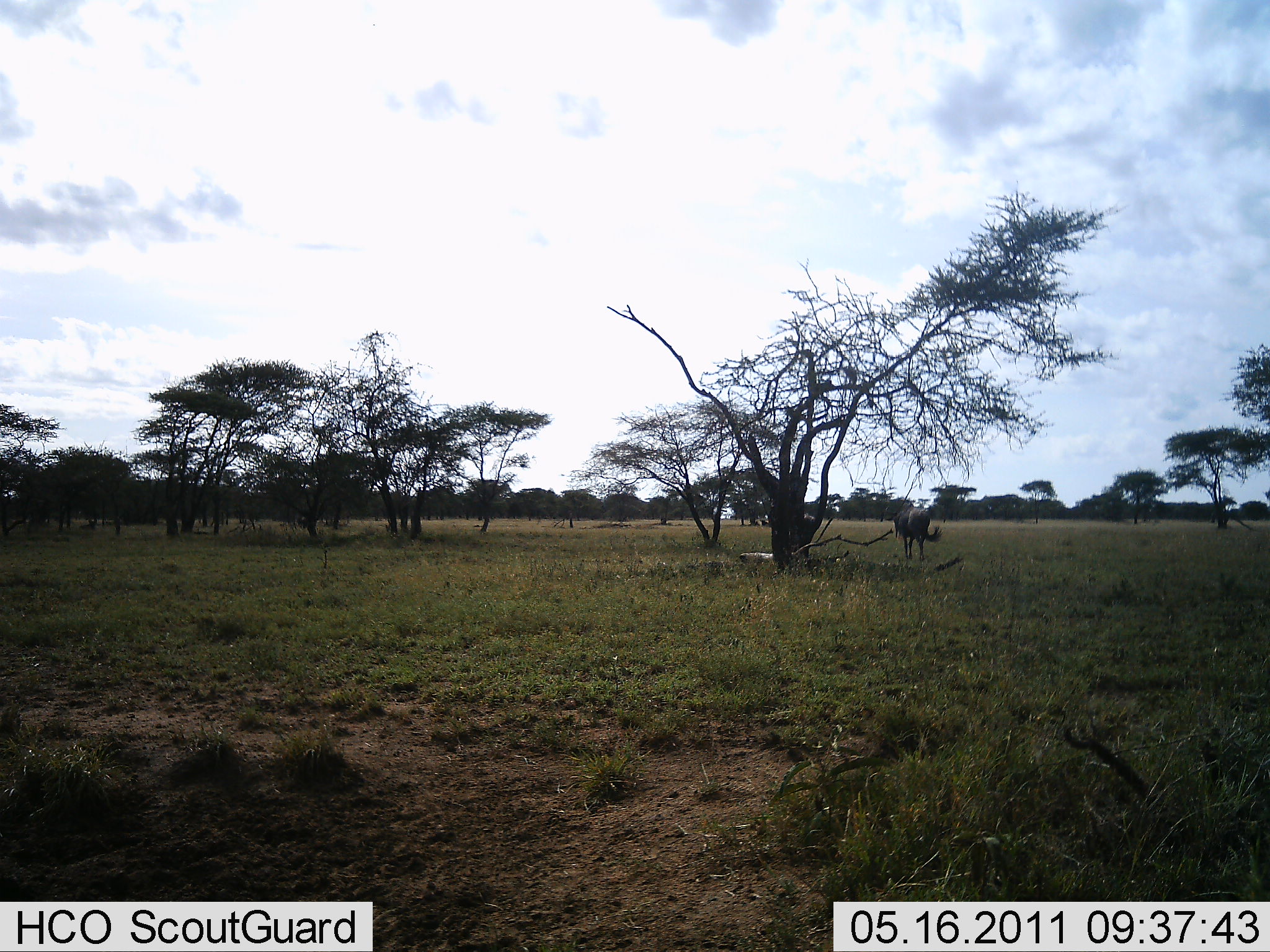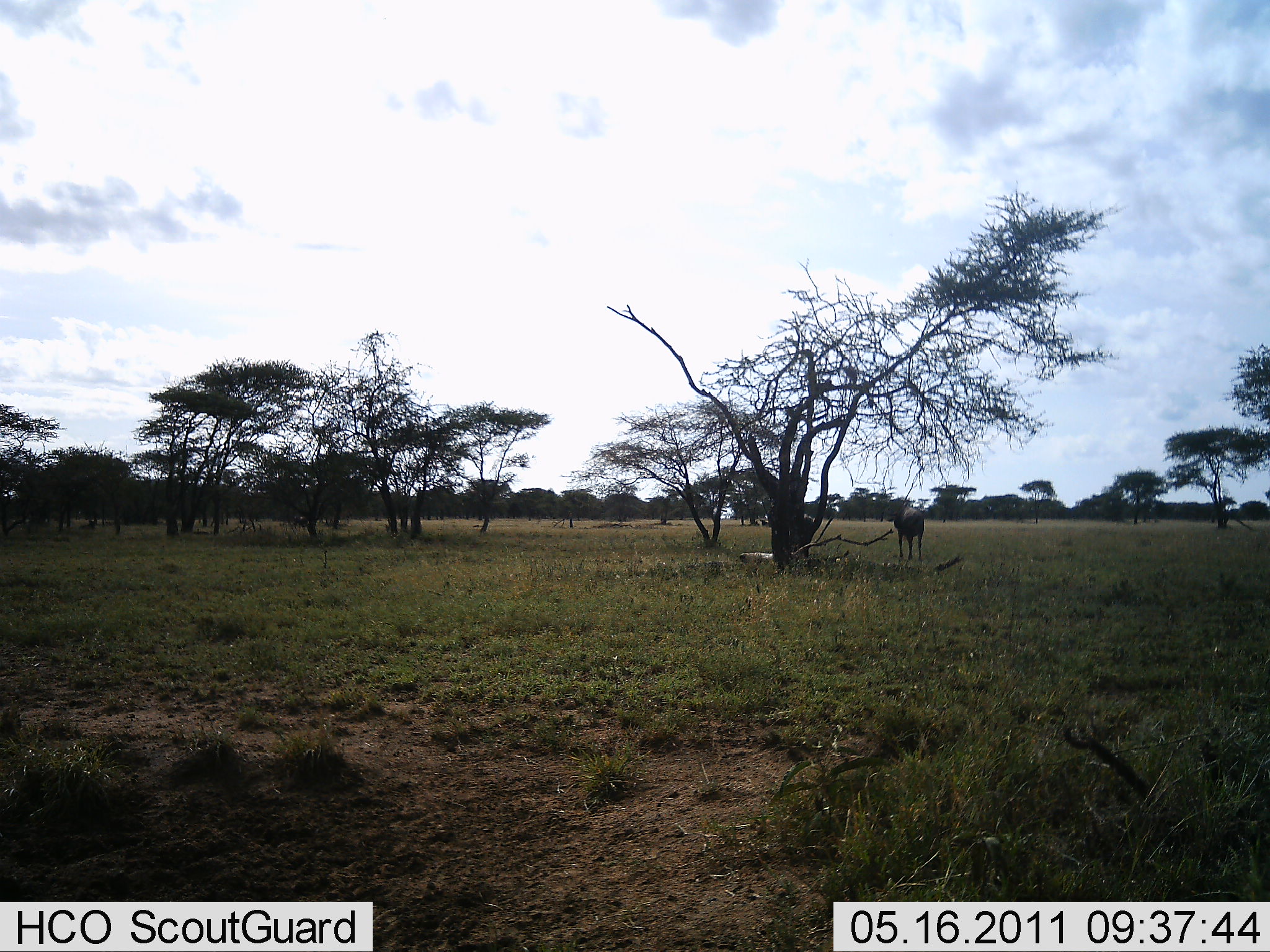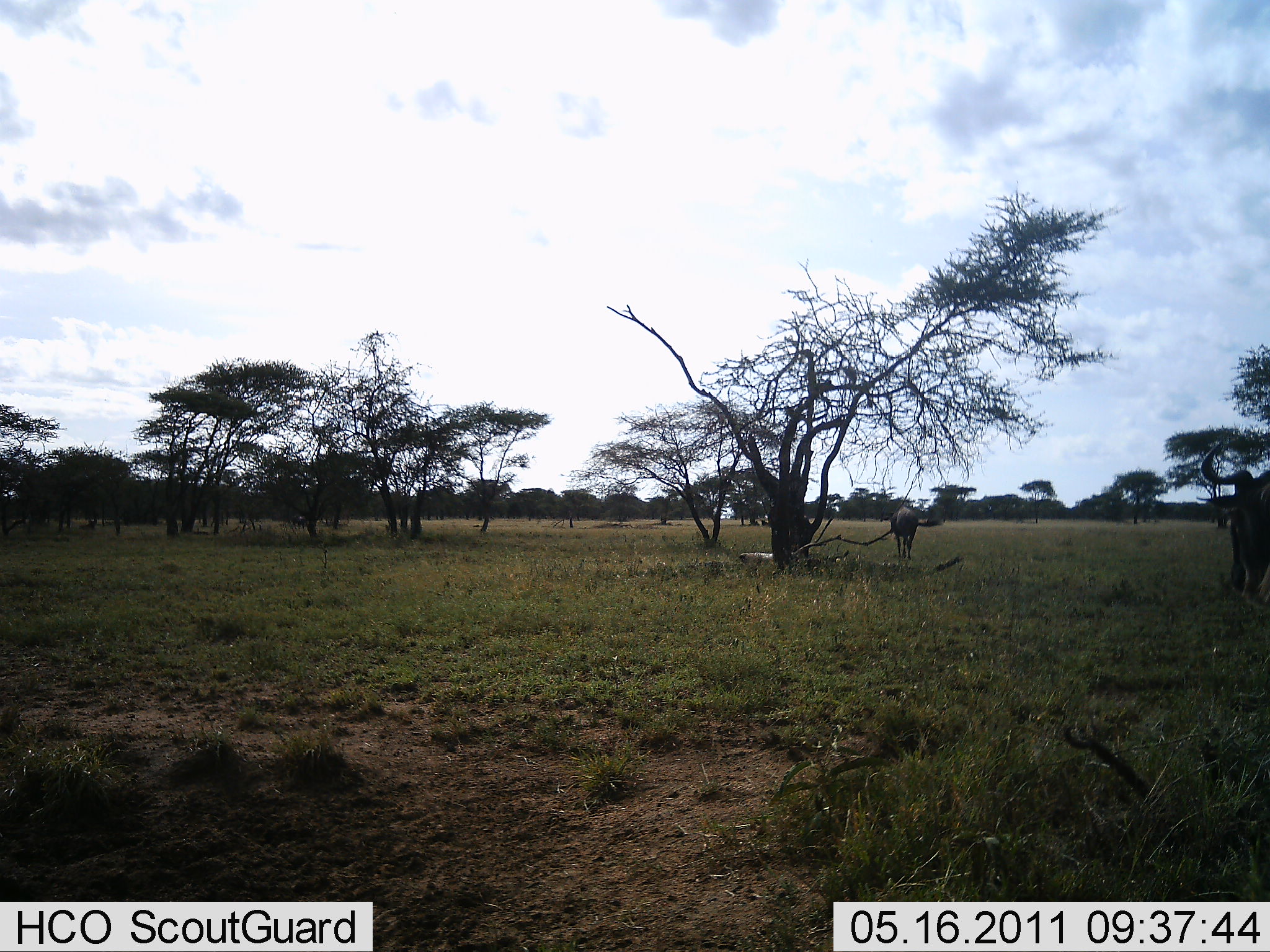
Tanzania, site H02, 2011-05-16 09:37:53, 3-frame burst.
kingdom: Animalia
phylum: Chordata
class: Mammalia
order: Artiodactyla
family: Bovidae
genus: Connochaetes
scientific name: Connochaetes taurinus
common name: blue wildebeest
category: wildebeest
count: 3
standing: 12%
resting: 0%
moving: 88%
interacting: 0%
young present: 0%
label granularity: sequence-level